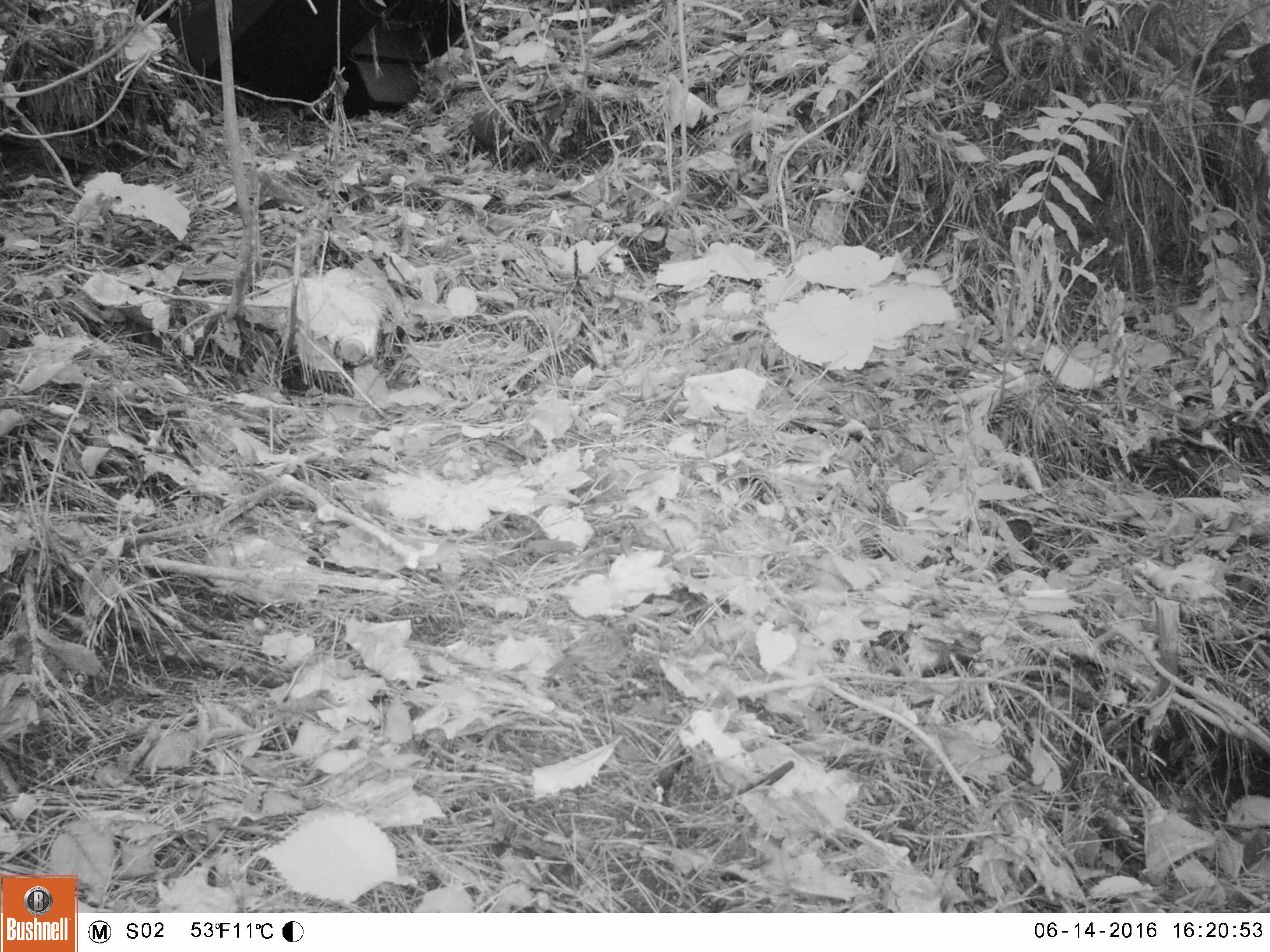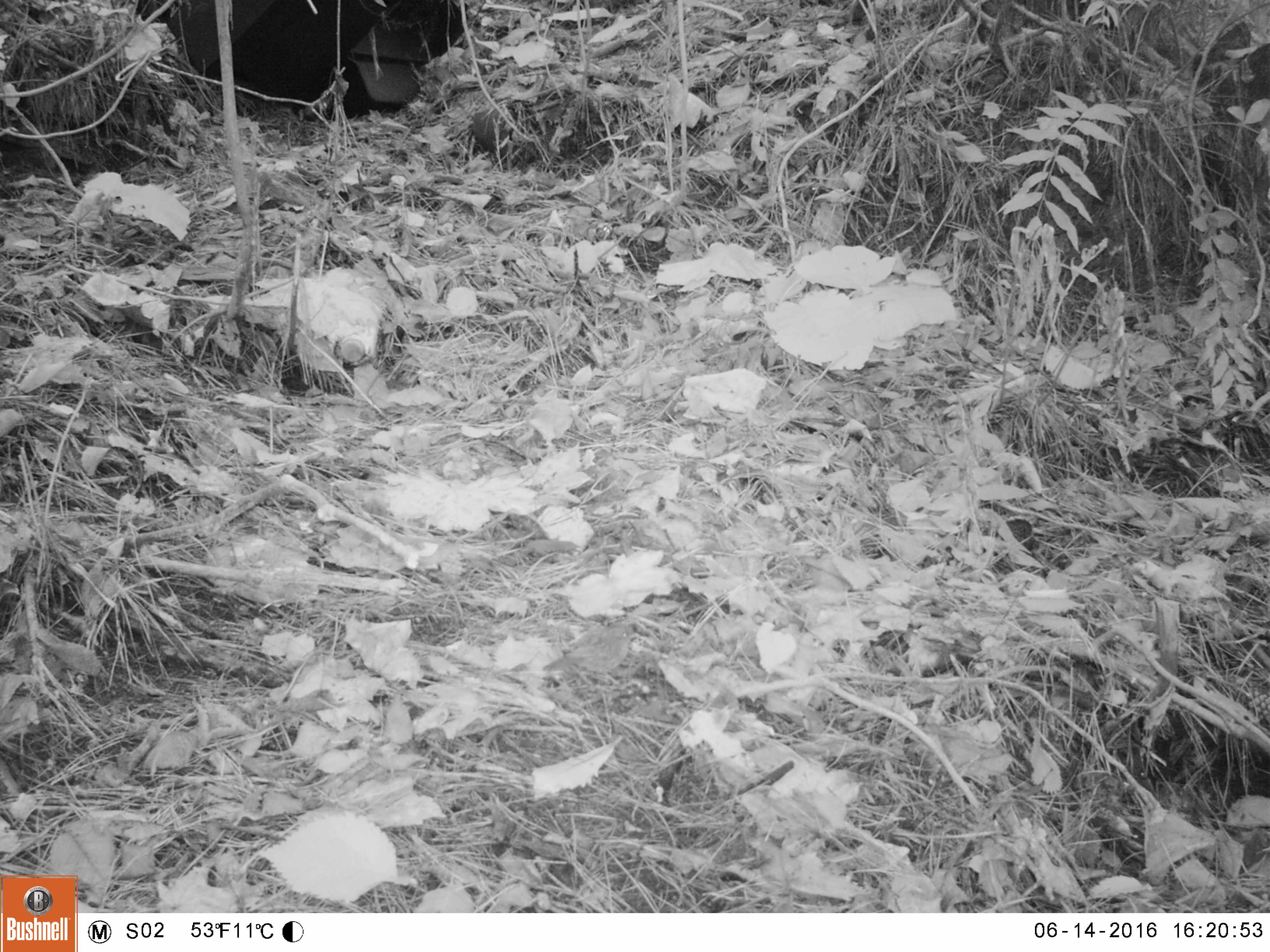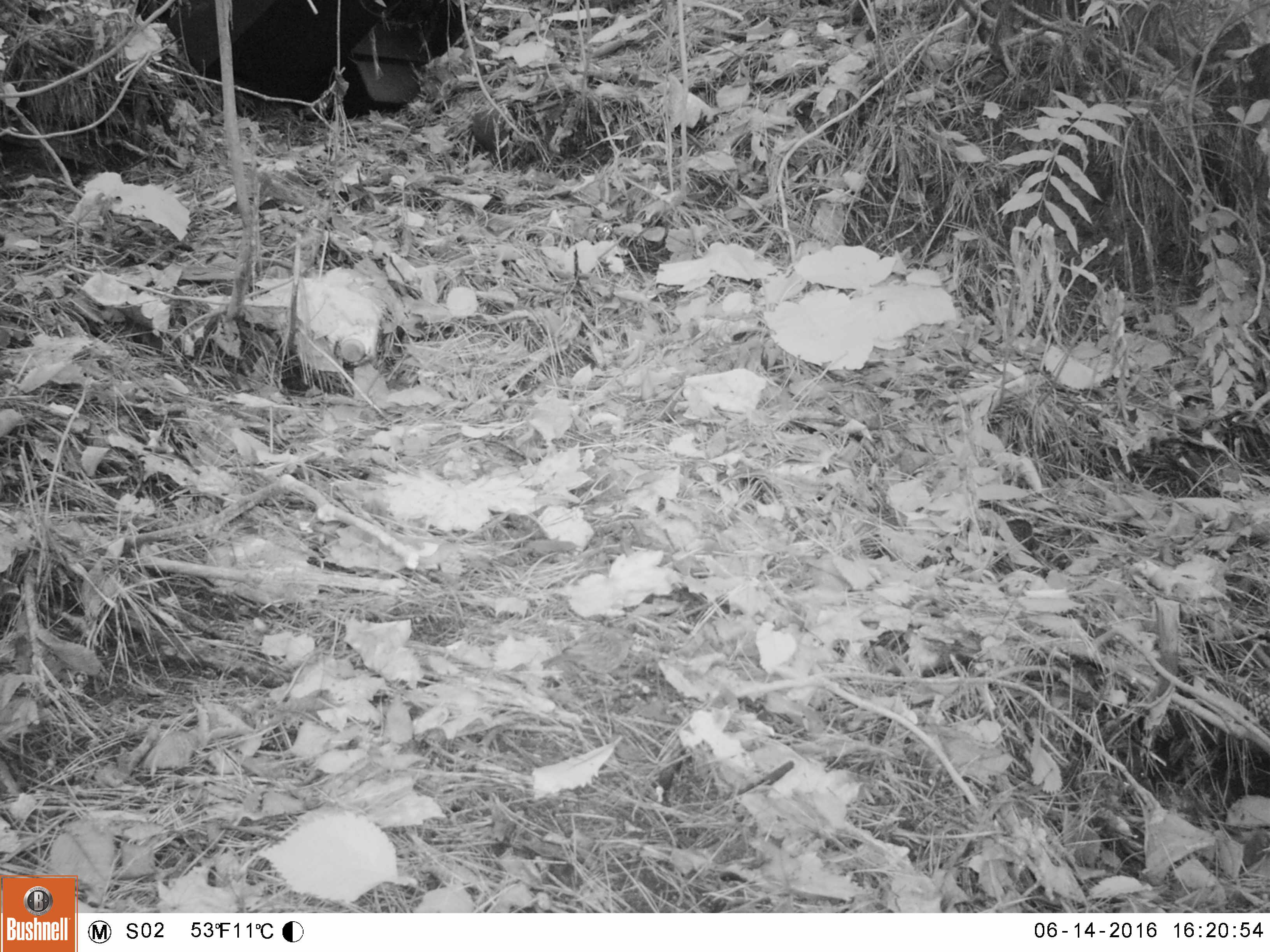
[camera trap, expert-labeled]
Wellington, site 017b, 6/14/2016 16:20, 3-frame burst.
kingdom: Animalia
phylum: Chordata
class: Aves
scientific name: Aves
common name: bird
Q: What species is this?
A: Bird (Aves).